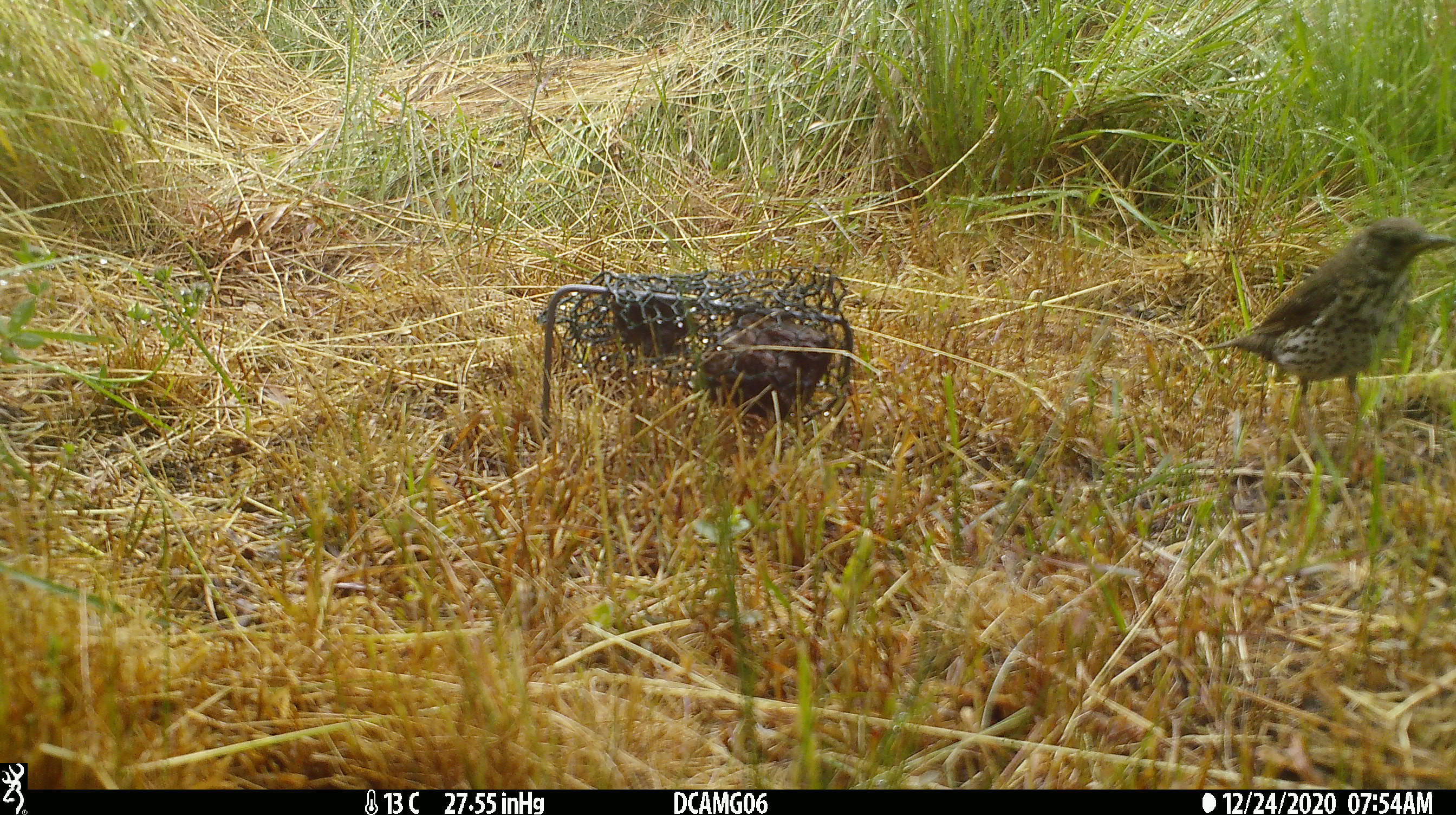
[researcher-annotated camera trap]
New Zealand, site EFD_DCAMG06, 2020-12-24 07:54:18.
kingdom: Animalia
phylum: Chordata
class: Aves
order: Passeriformes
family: Turdidae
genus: Turdus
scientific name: Turdus philomelos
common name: song thrush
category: thrush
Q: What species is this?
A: Thrush (song thrush) (Turdus philomelos).